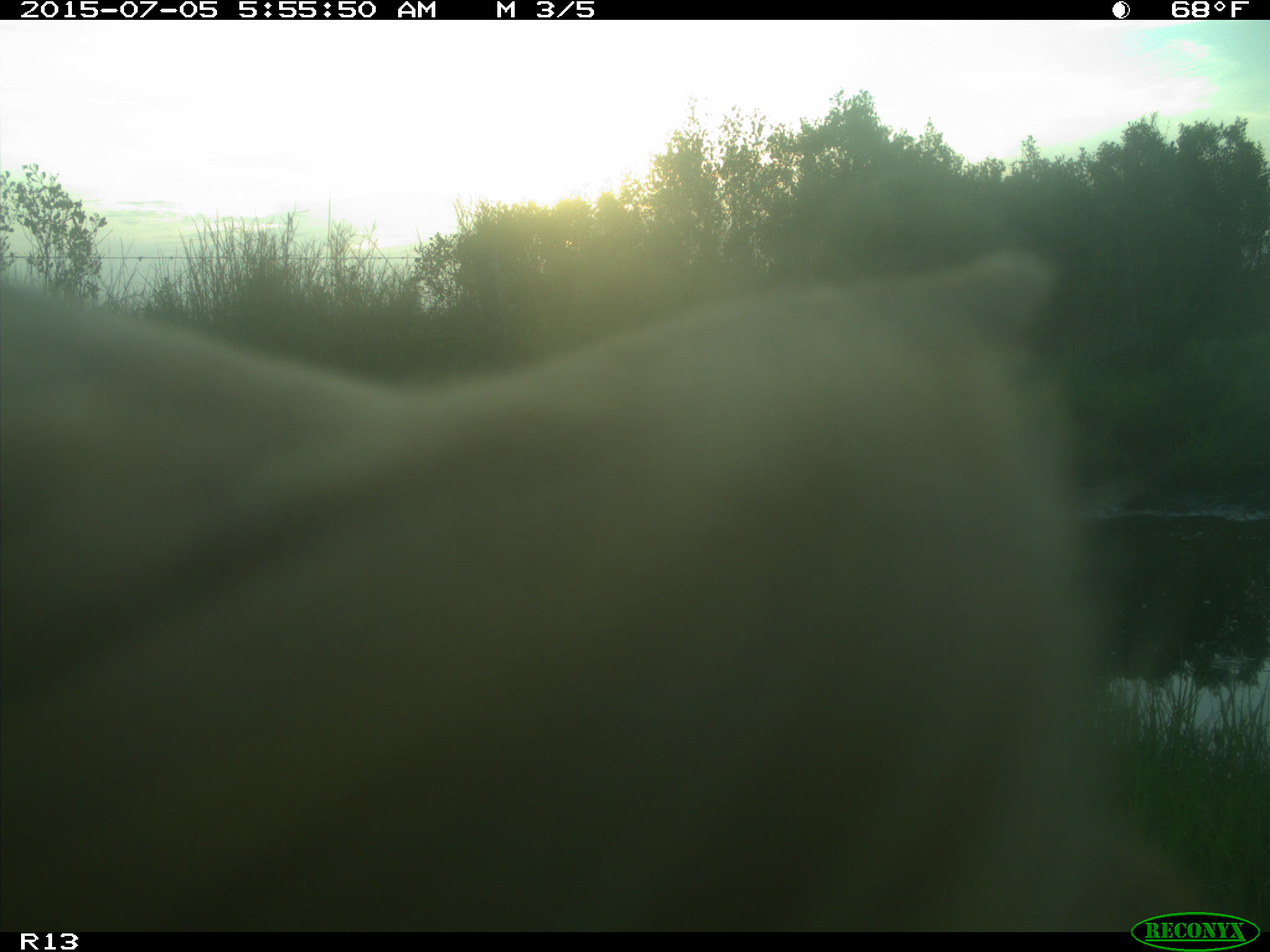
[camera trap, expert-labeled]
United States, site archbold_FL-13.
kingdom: Animalia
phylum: Chordata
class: Mammalia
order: Artiodactyla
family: Bovidae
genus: Bos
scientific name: Bos taurus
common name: domestic cow